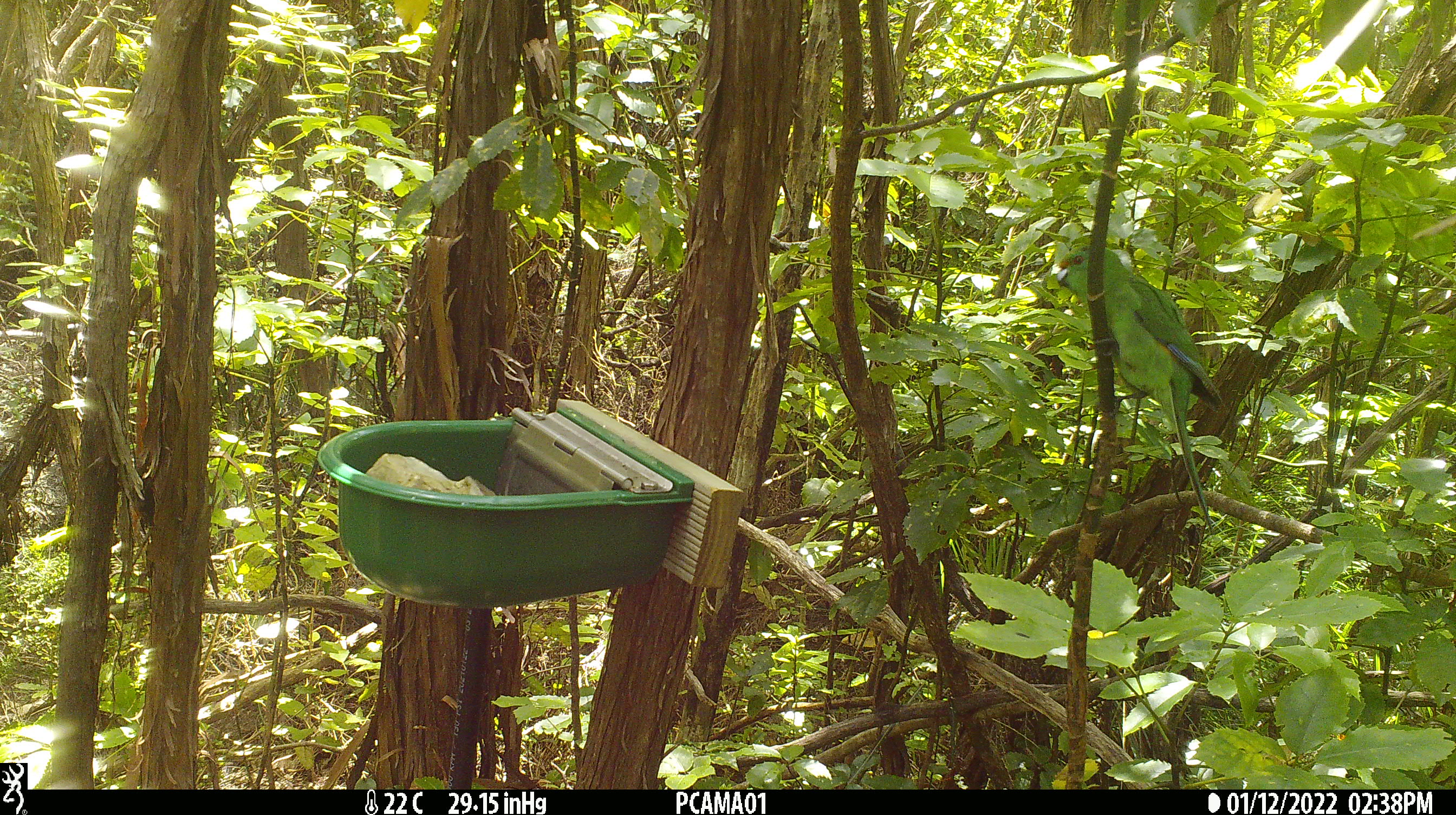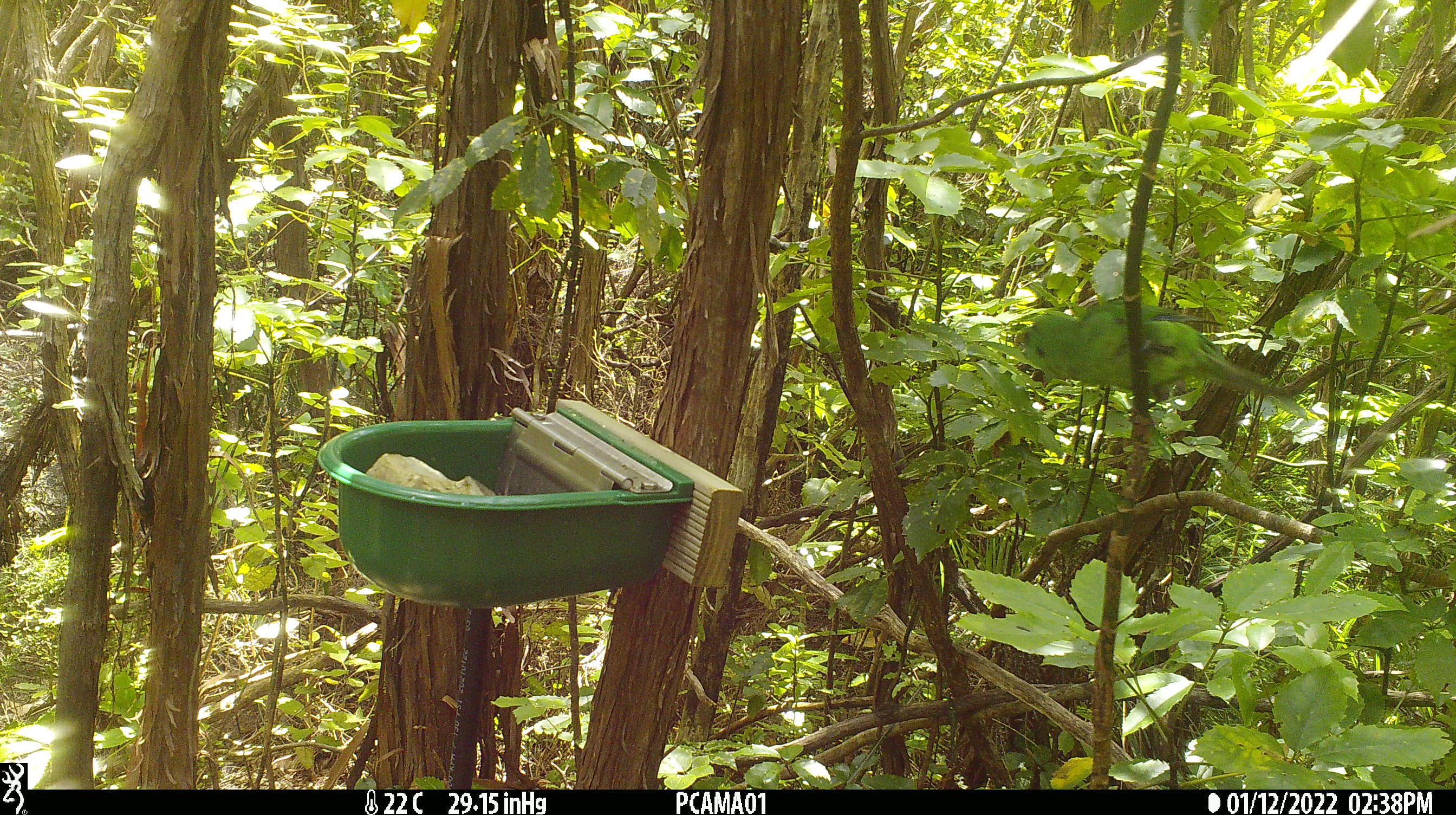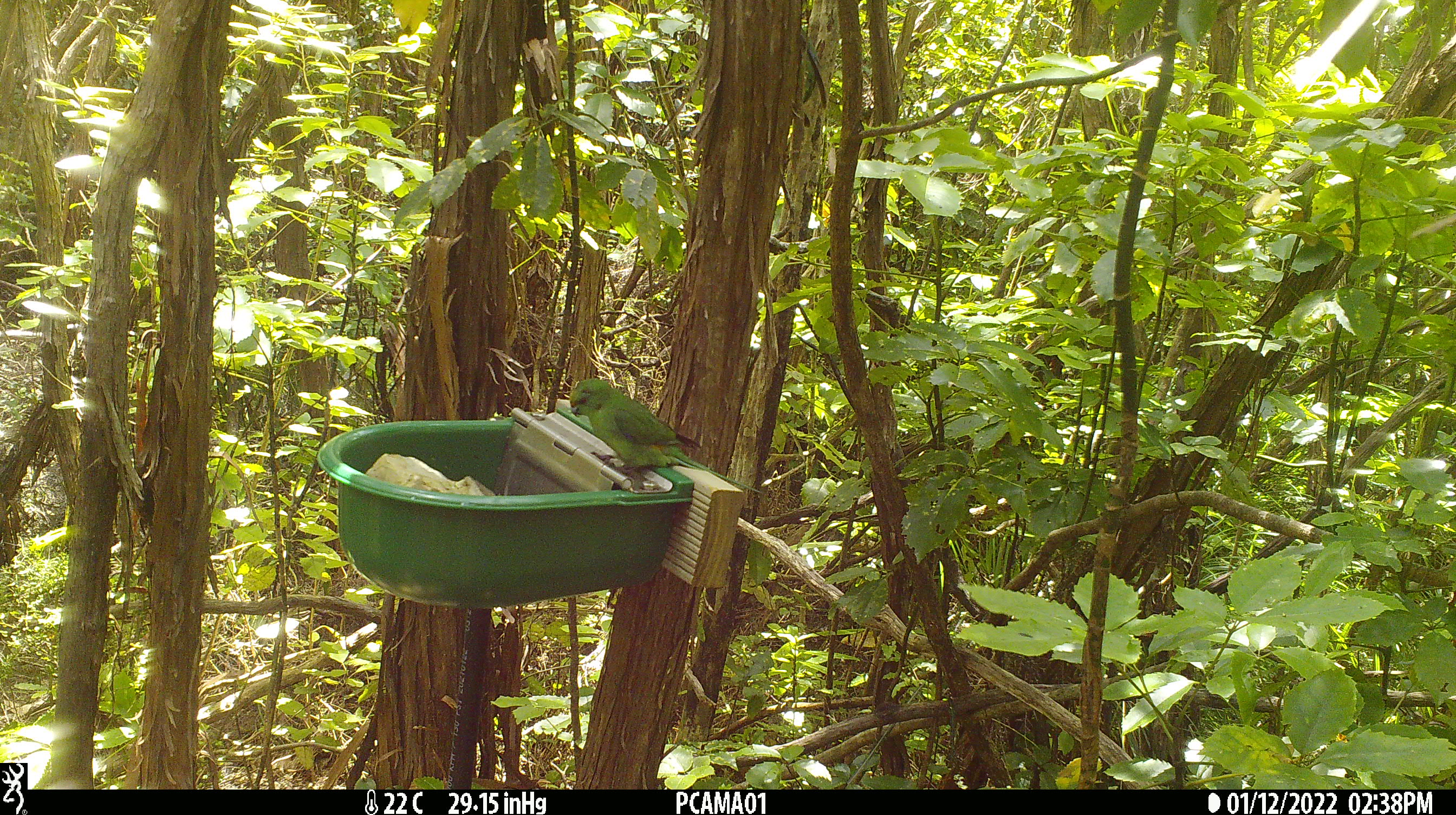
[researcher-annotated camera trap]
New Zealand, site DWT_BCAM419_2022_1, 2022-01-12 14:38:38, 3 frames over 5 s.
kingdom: Animalia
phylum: Chordata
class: Aves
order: Psittaciformes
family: Psittaculidae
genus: Cyanoramphus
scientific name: Cyanoramphus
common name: parakeet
Parakeet (Cyanoramphus).